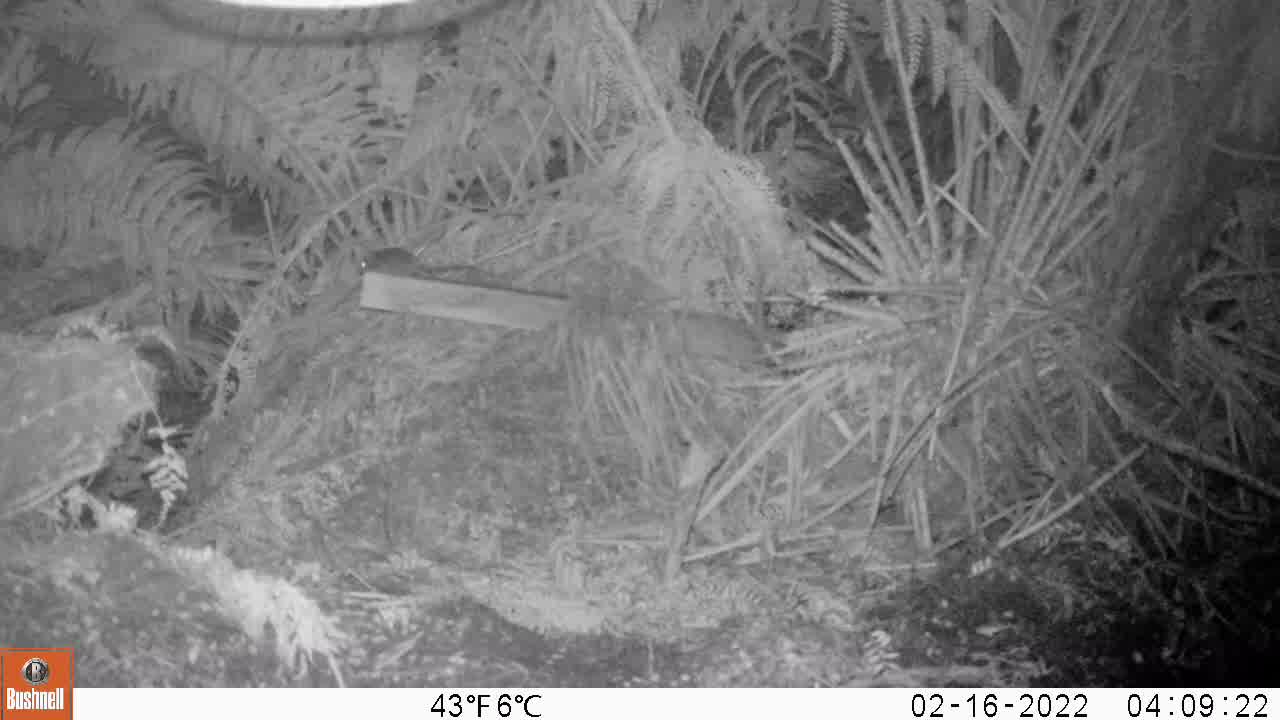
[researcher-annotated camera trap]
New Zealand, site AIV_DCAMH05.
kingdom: Animalia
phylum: Chordata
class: Mammalia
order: Rodentia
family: Muridae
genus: Mus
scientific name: Mus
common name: mouse